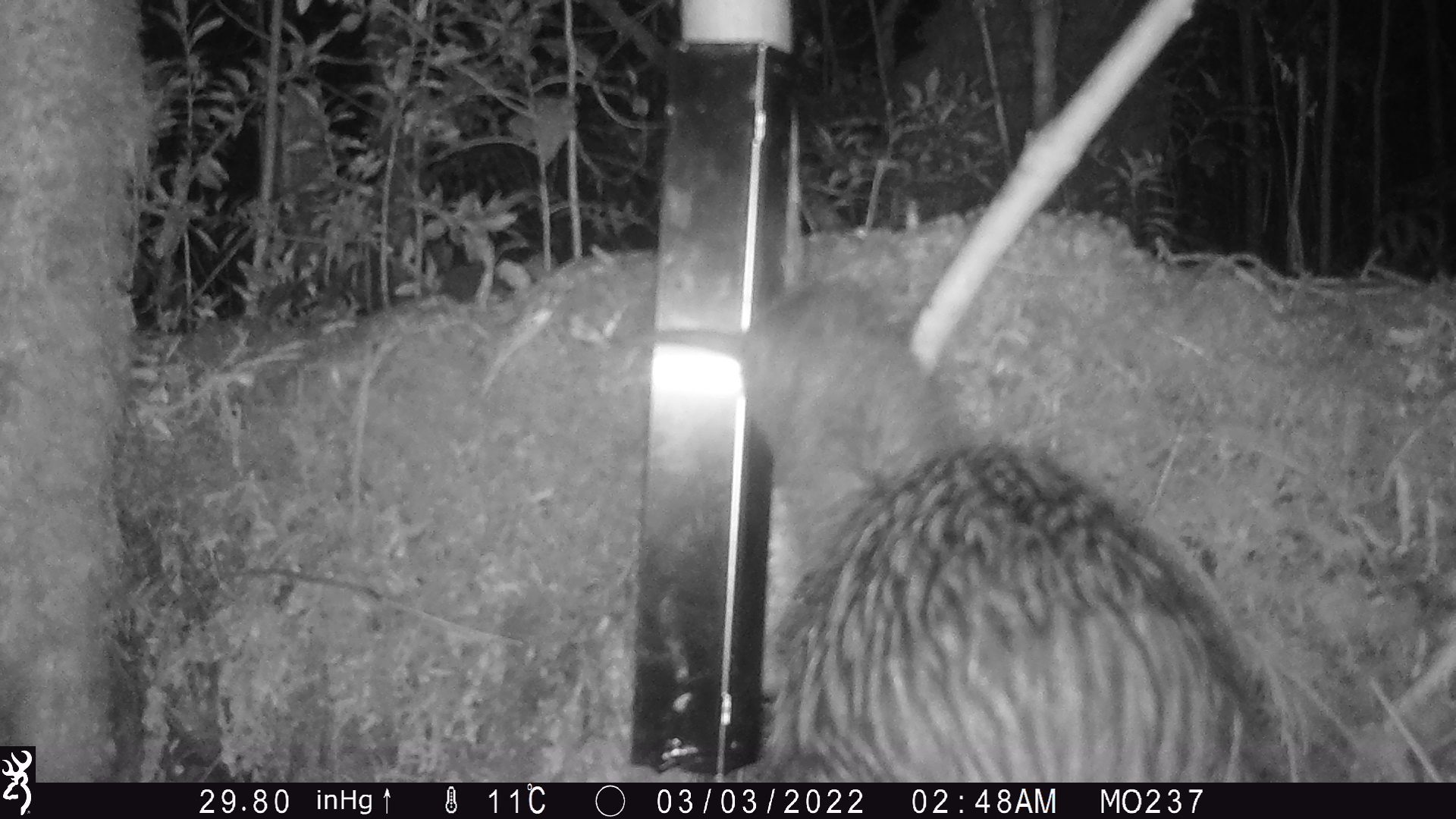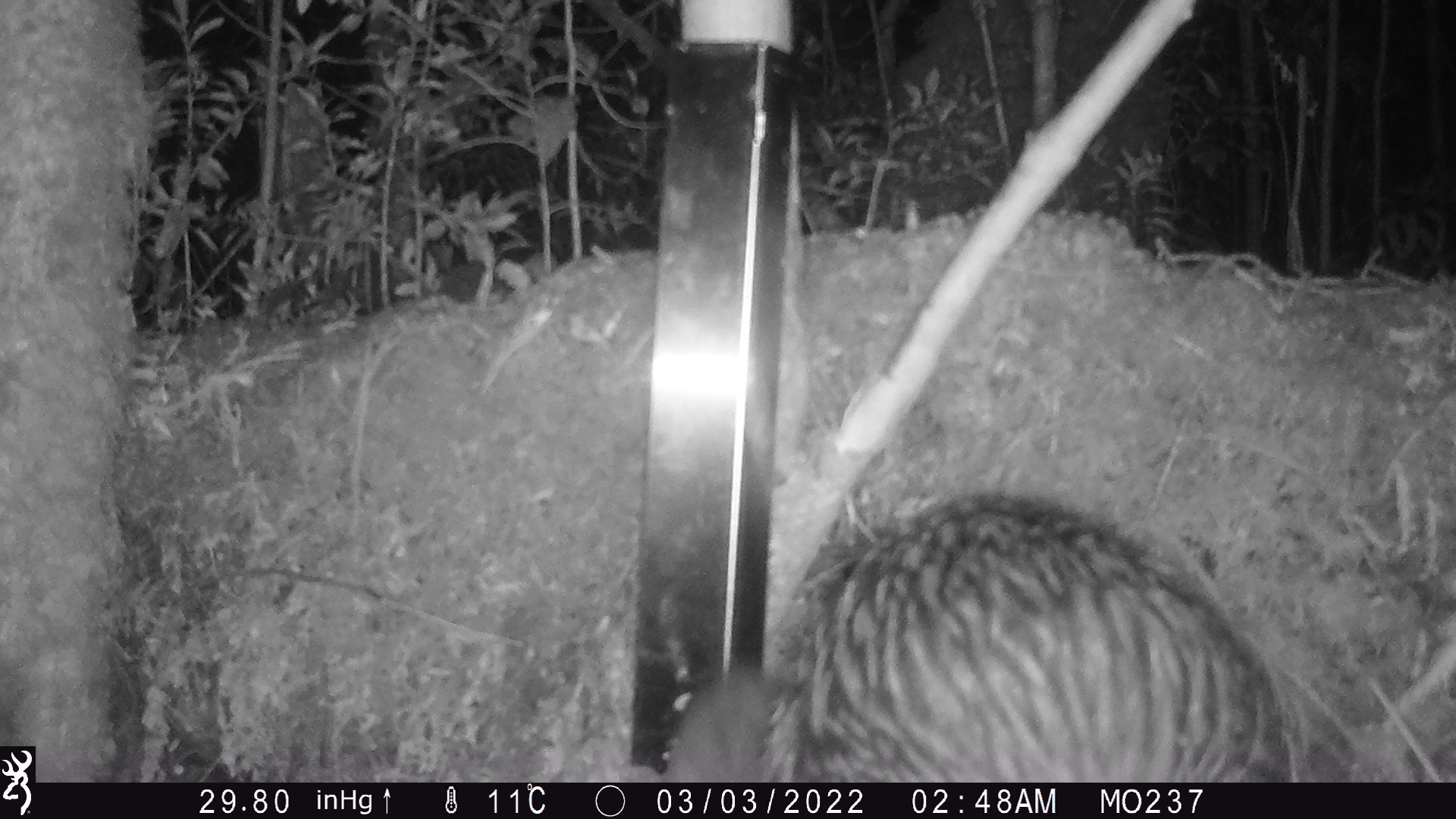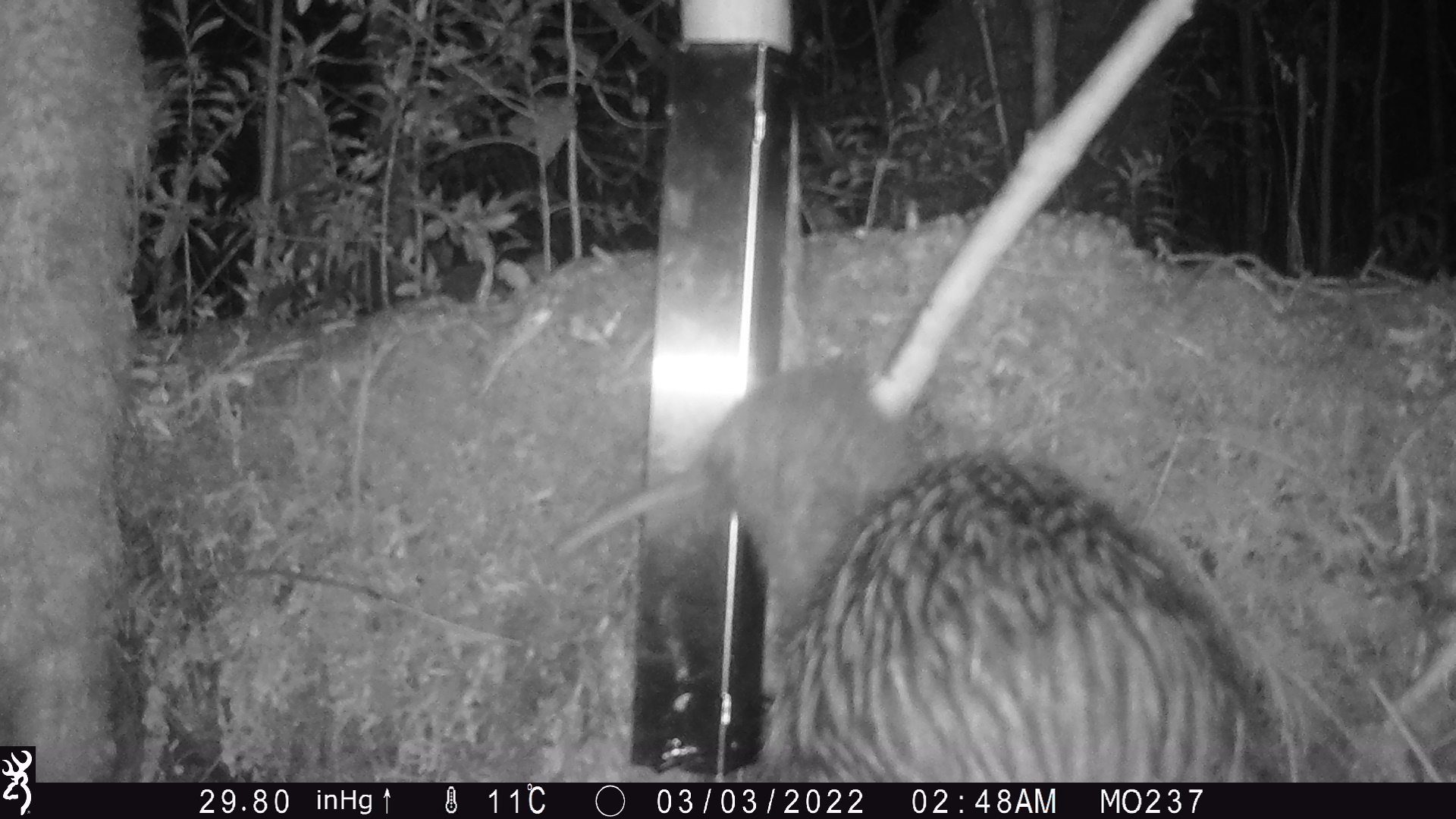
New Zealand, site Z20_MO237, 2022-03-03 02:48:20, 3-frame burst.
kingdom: Animalia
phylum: Chordata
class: Aves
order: Apterygiformes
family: Apterygidae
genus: Apteryx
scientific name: Apteryx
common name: kiwi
Kiwi (Apteryx).